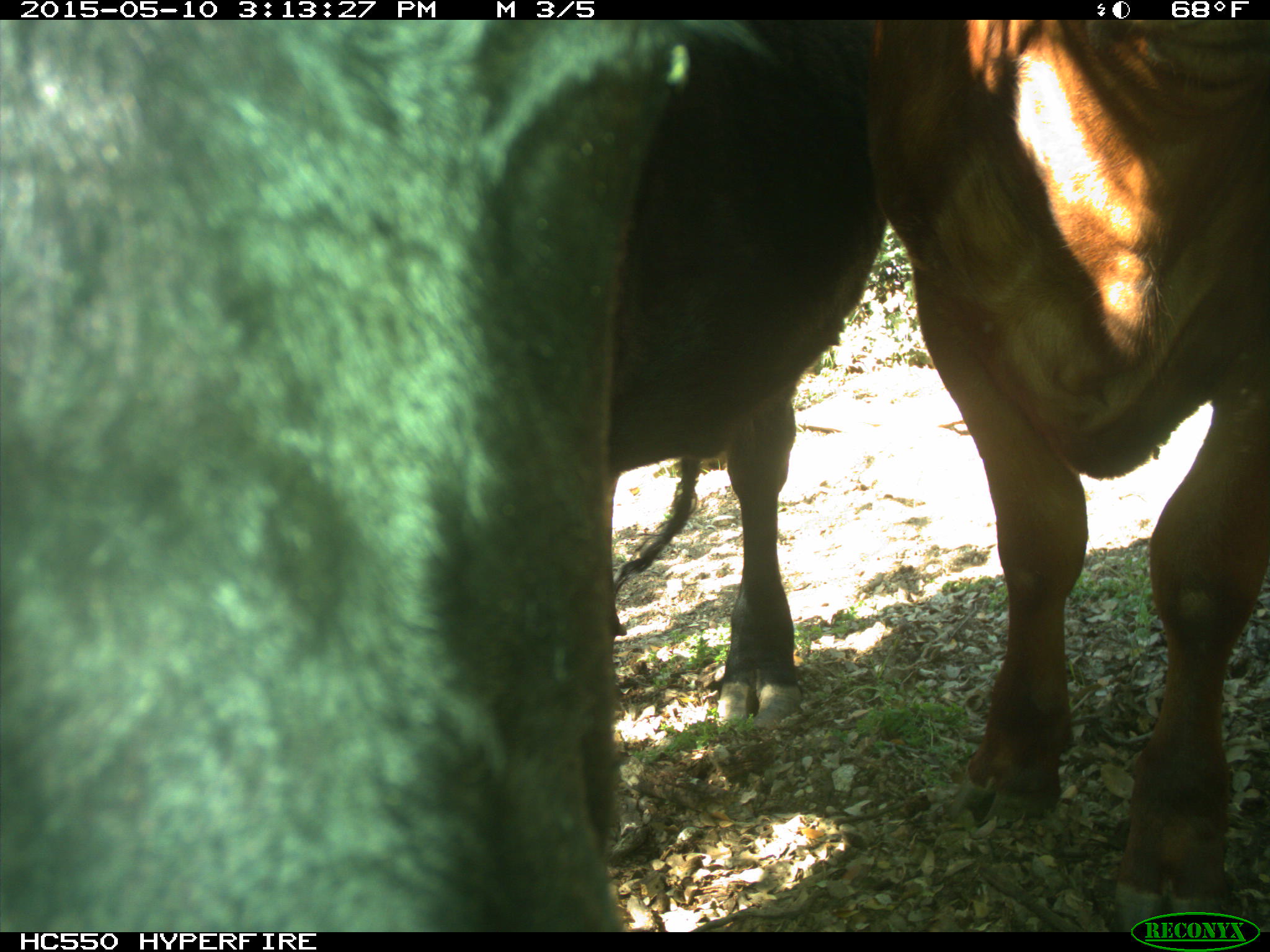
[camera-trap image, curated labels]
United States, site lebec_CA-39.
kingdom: Animalia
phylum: Chordata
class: Mammalia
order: Artiodactyla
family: Bovidae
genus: Bos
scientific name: Bos taurus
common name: domestic cow